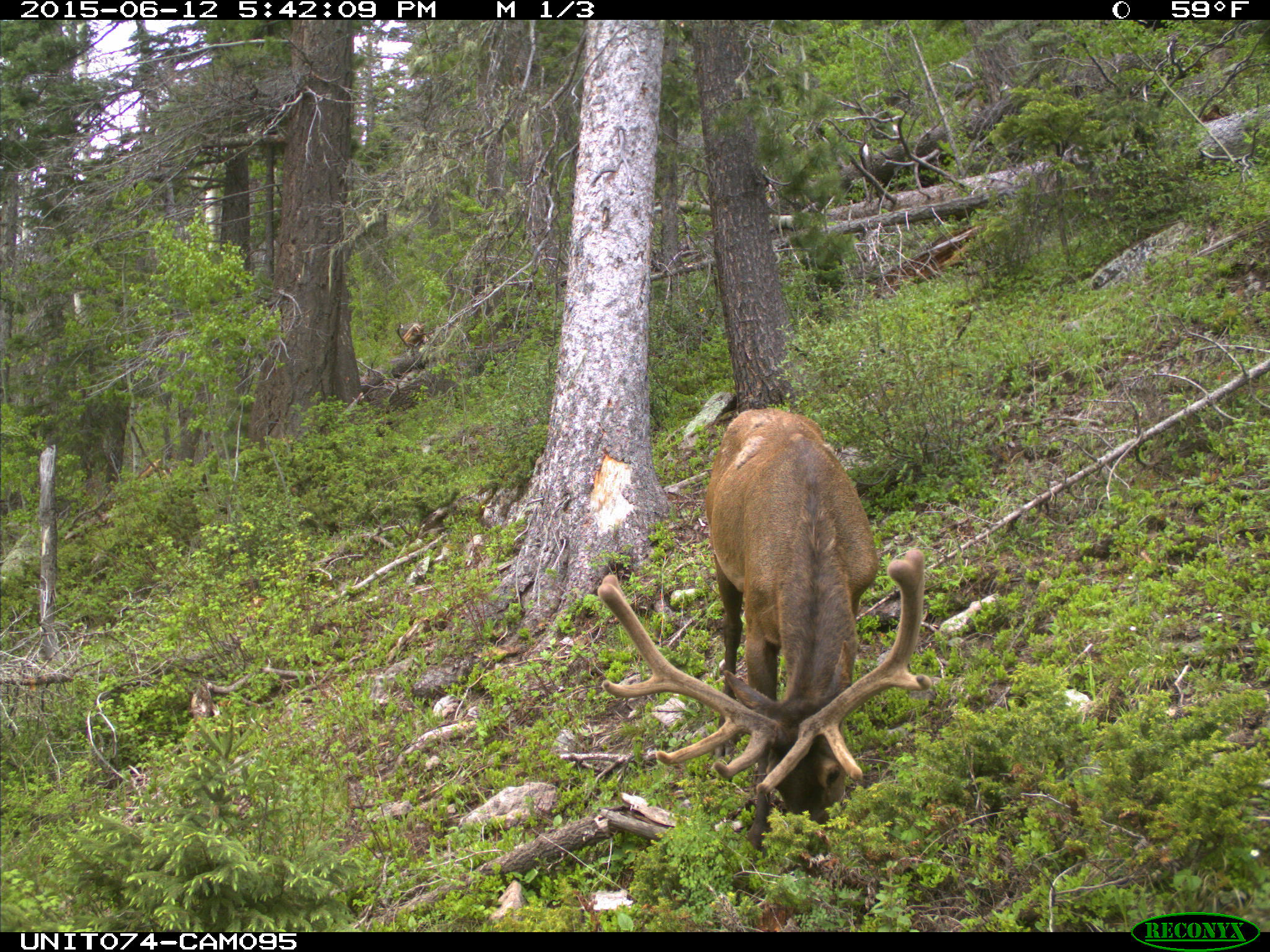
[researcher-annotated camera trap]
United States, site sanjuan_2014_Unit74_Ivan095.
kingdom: Animalia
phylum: Chordata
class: Mammalia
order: Artiodactyla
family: Cervidae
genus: Cervus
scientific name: Cervus elaphus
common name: red deer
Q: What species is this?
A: Cervus elaphus (red deer).